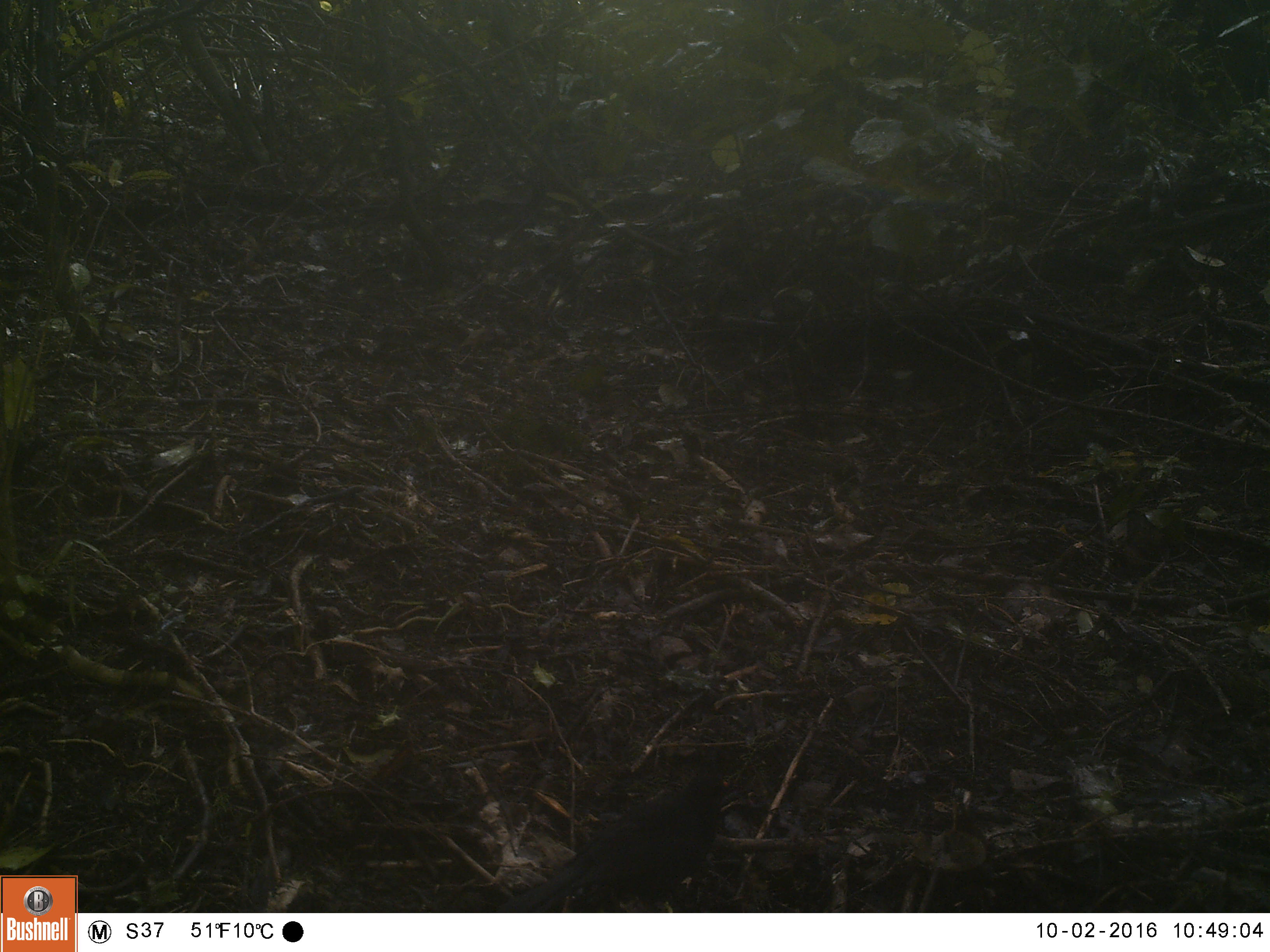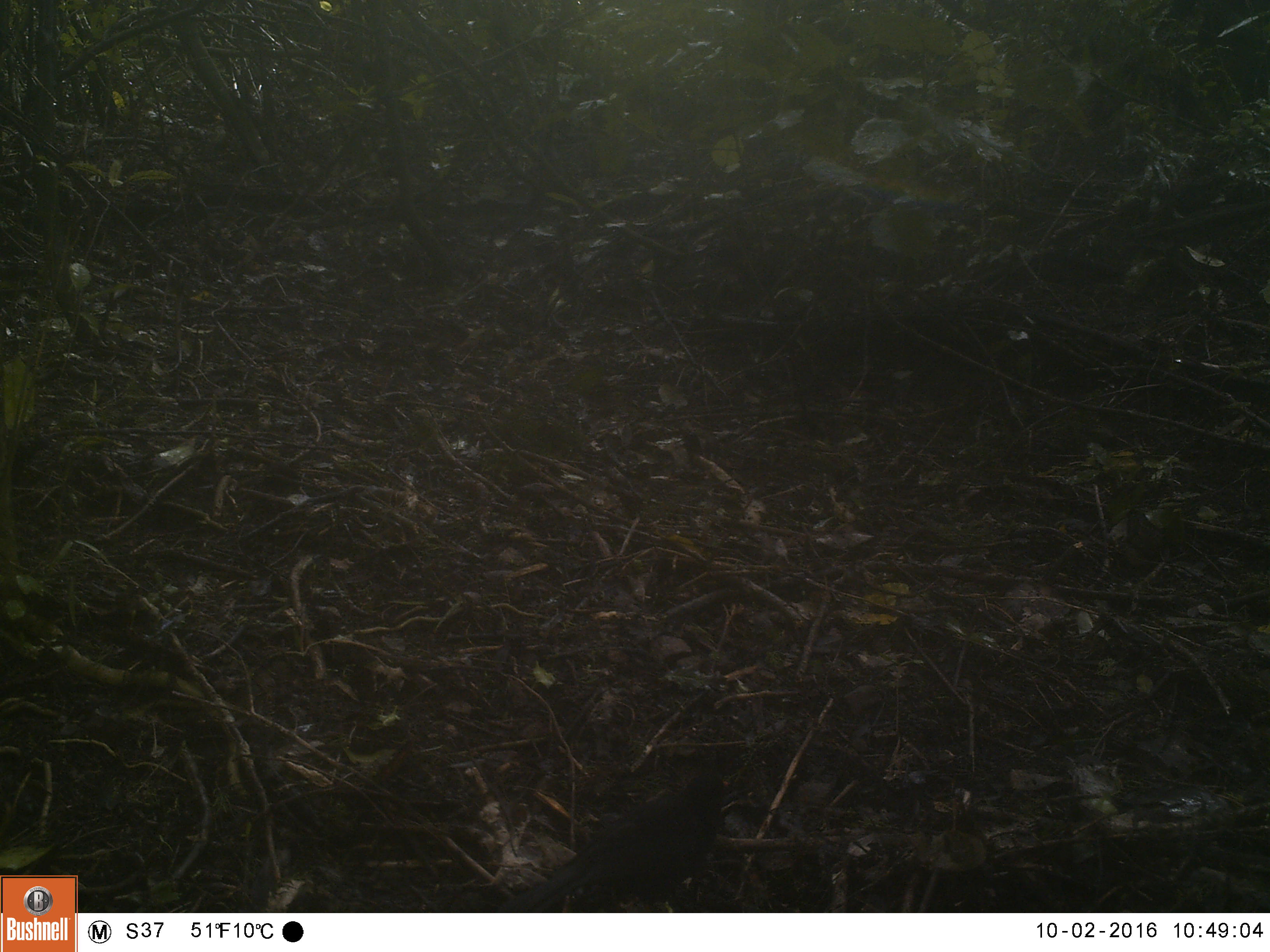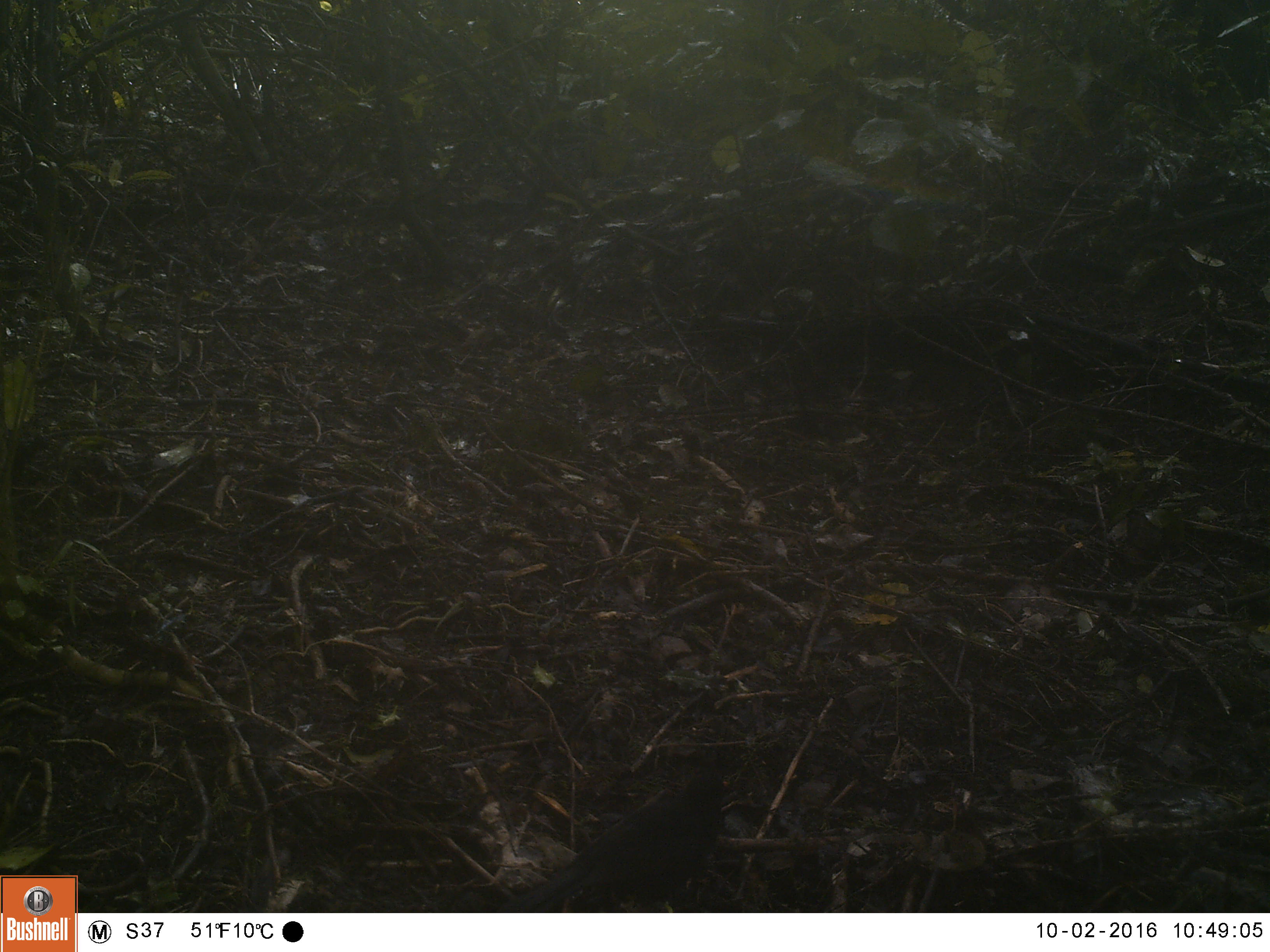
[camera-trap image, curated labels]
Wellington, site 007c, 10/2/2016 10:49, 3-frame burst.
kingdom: Animalia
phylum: Chordata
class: Aves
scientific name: Aves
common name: bird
Bird (Aves).